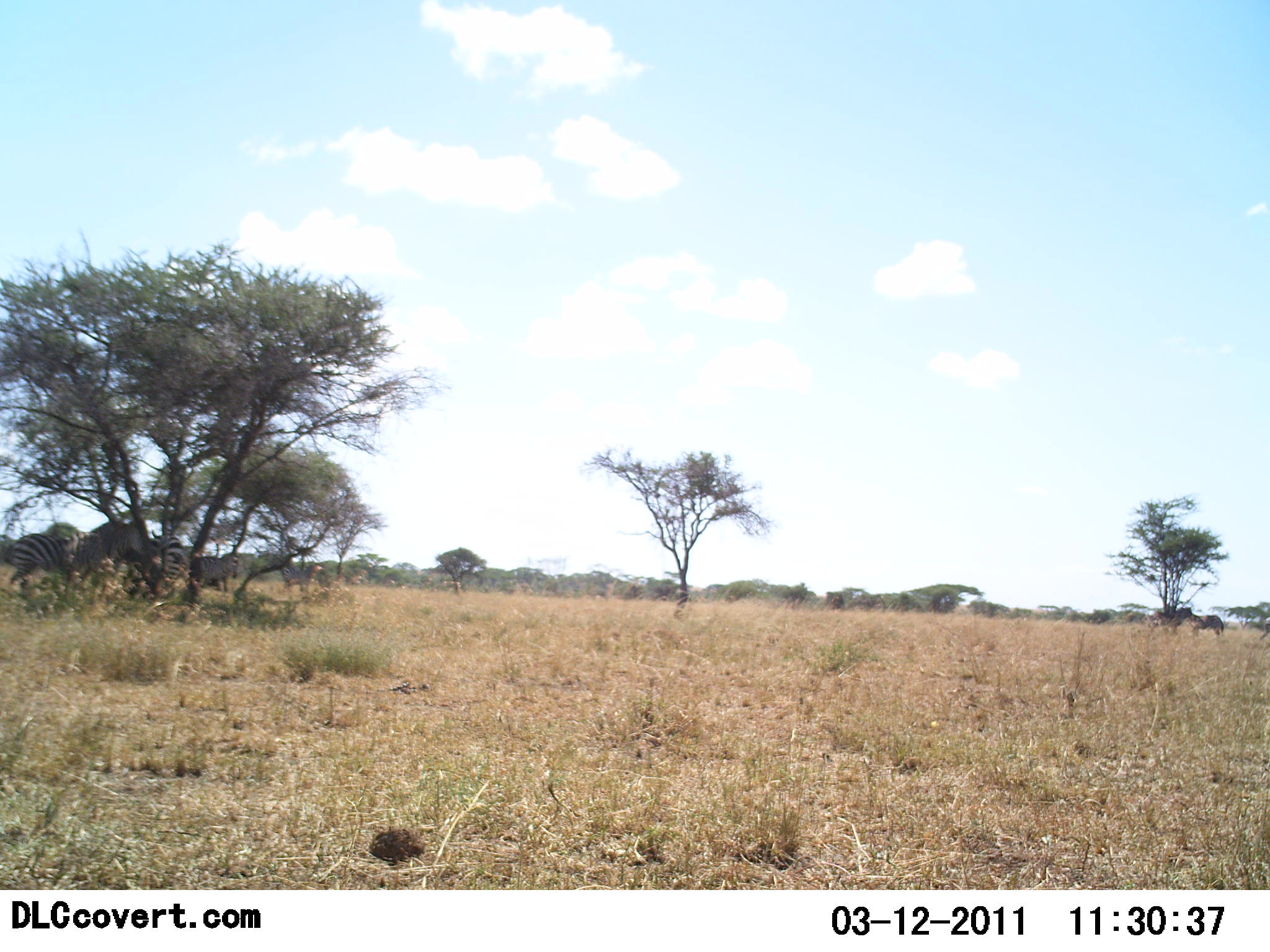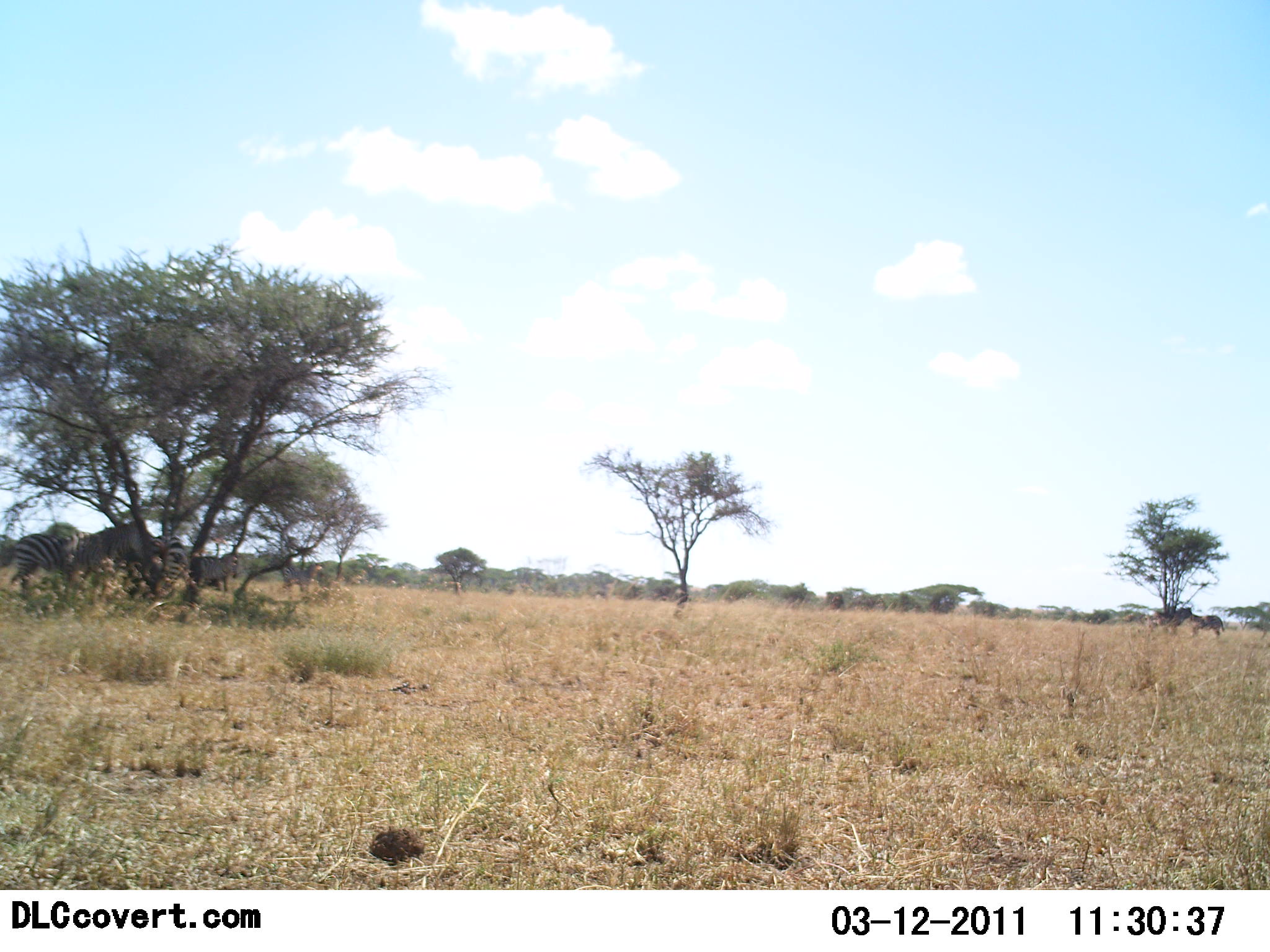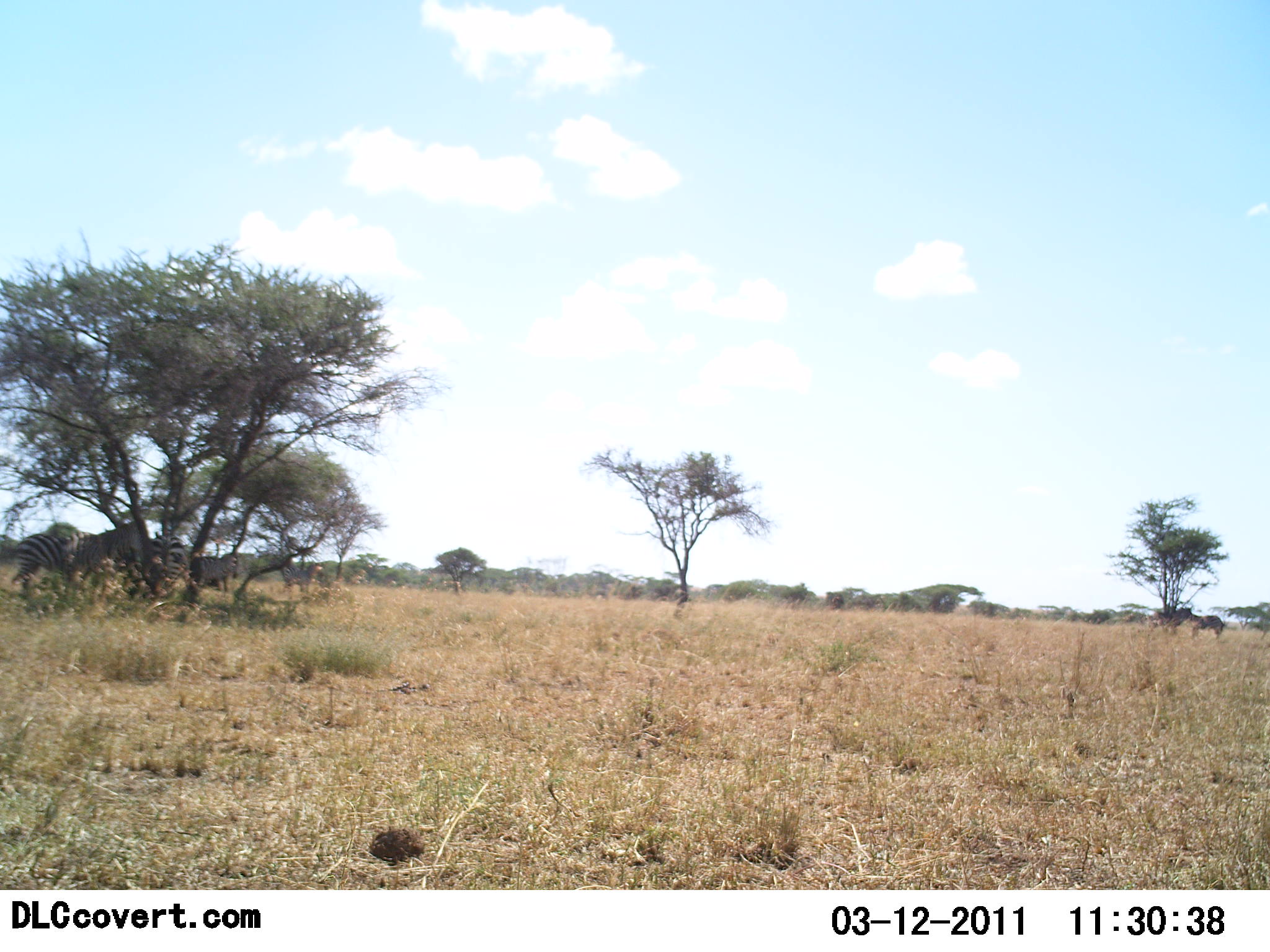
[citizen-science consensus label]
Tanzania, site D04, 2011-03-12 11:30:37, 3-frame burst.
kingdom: Animalia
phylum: Chordata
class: Mammalia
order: Perissodactyla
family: Equidae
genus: Equus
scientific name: Equus quagga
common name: plains zebra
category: zebra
Zebra (plains zebra) (Equus quagga), count 2. Behavior (volunteer vote fractions): standing 60%, resting 13%, moving 0%, interacting 13%. Young present (vote fraction): 0%. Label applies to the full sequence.